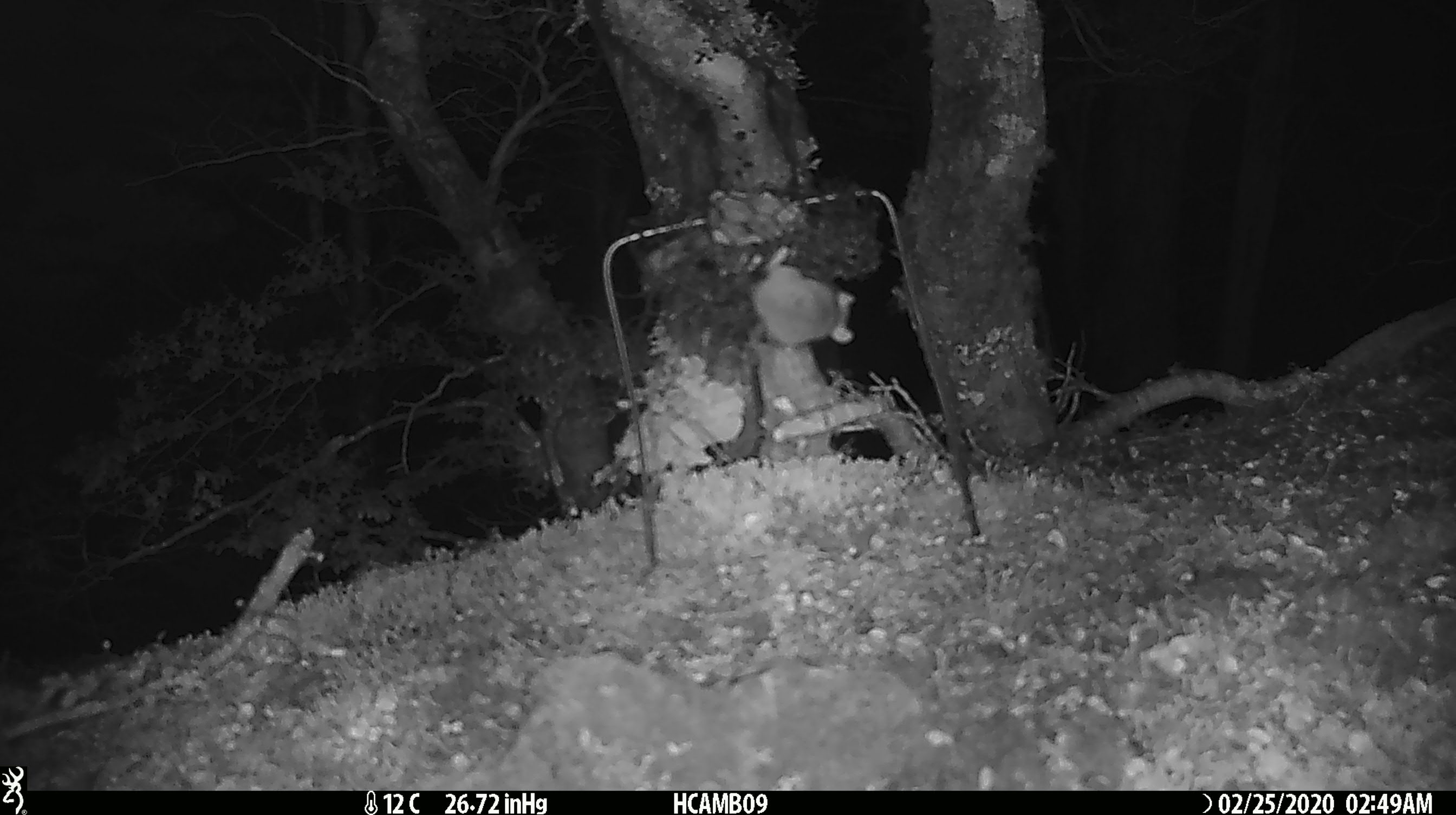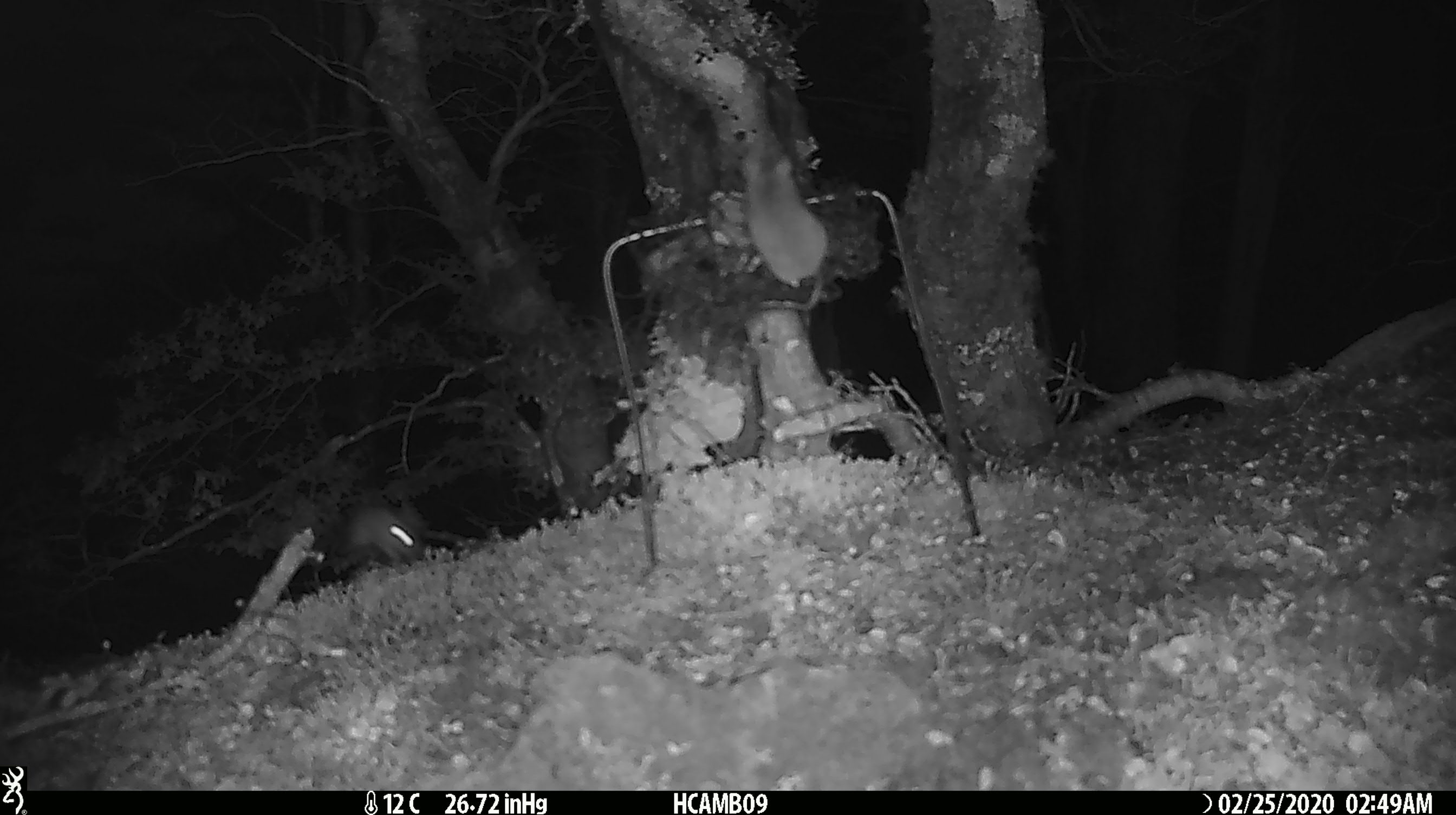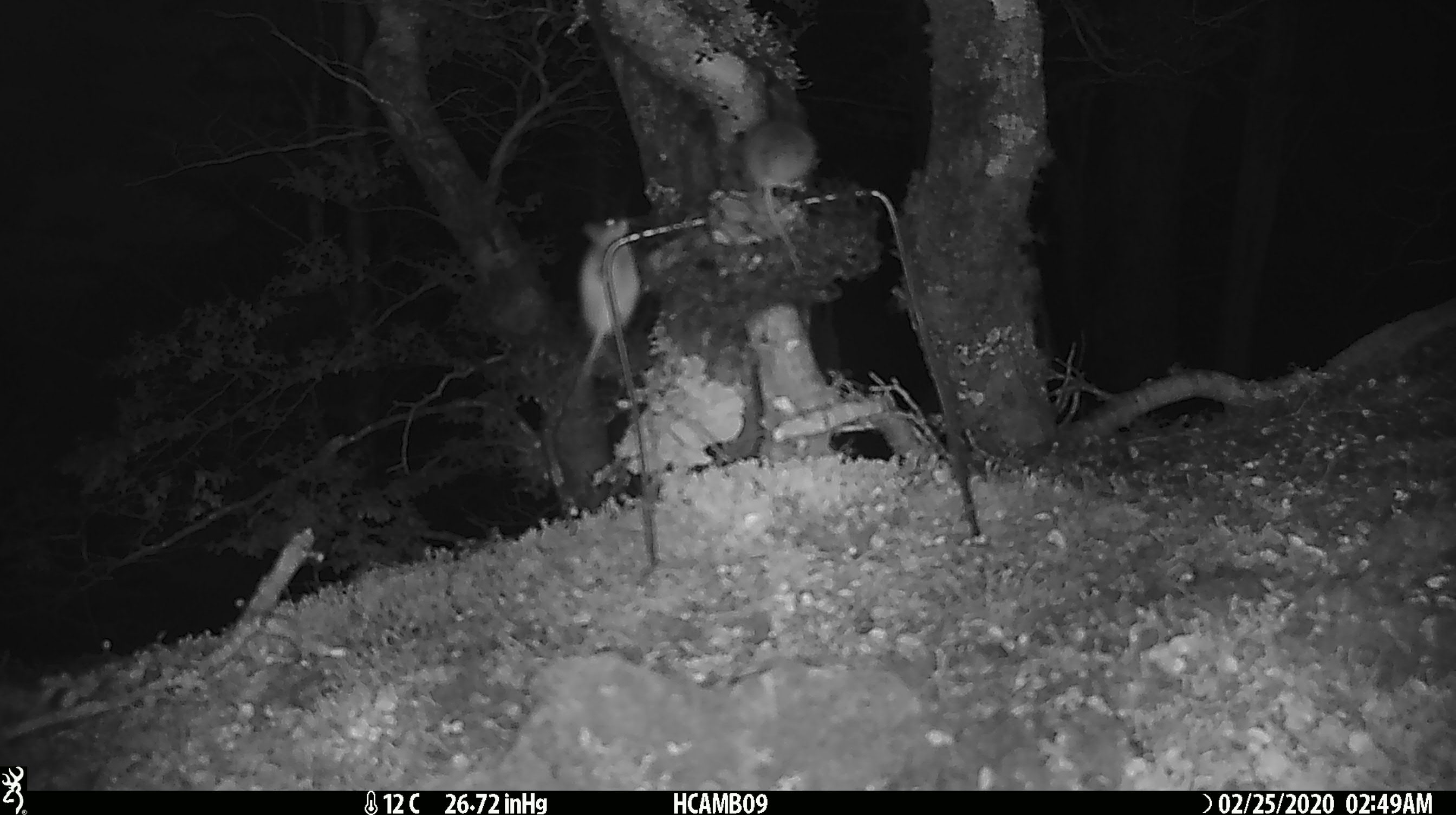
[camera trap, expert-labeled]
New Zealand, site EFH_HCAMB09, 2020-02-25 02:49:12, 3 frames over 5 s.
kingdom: Animalia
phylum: Chordata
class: Mammalia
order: Rodentia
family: Muridae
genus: Mus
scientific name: Mus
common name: mouse